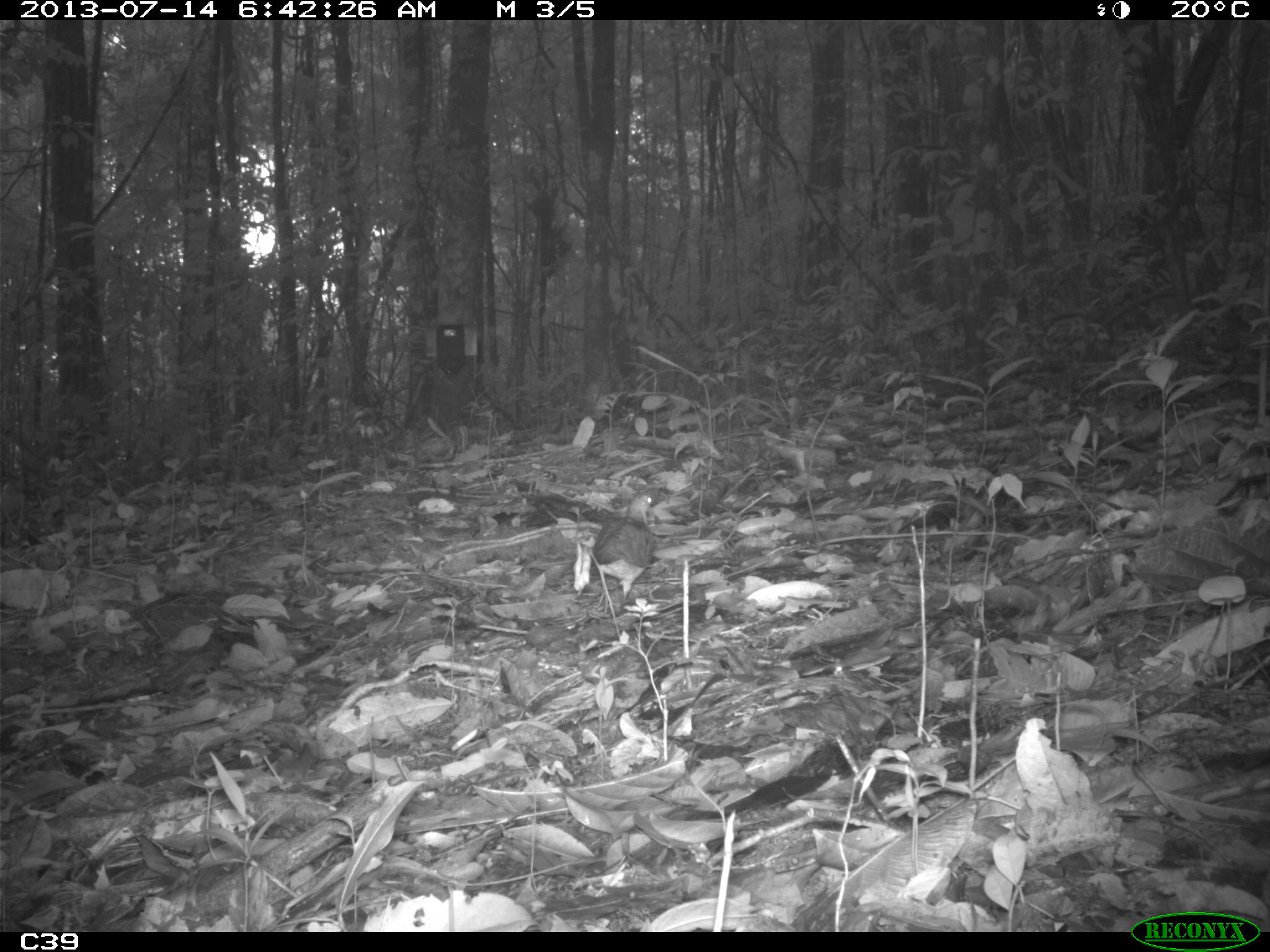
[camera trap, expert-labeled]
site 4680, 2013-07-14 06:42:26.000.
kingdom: Animalia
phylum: Chordata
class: Aves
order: Columbiformes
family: Columbidae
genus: Leptotila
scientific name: Leptotila rufaxilla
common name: gray-fronted dove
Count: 2.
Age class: adult.